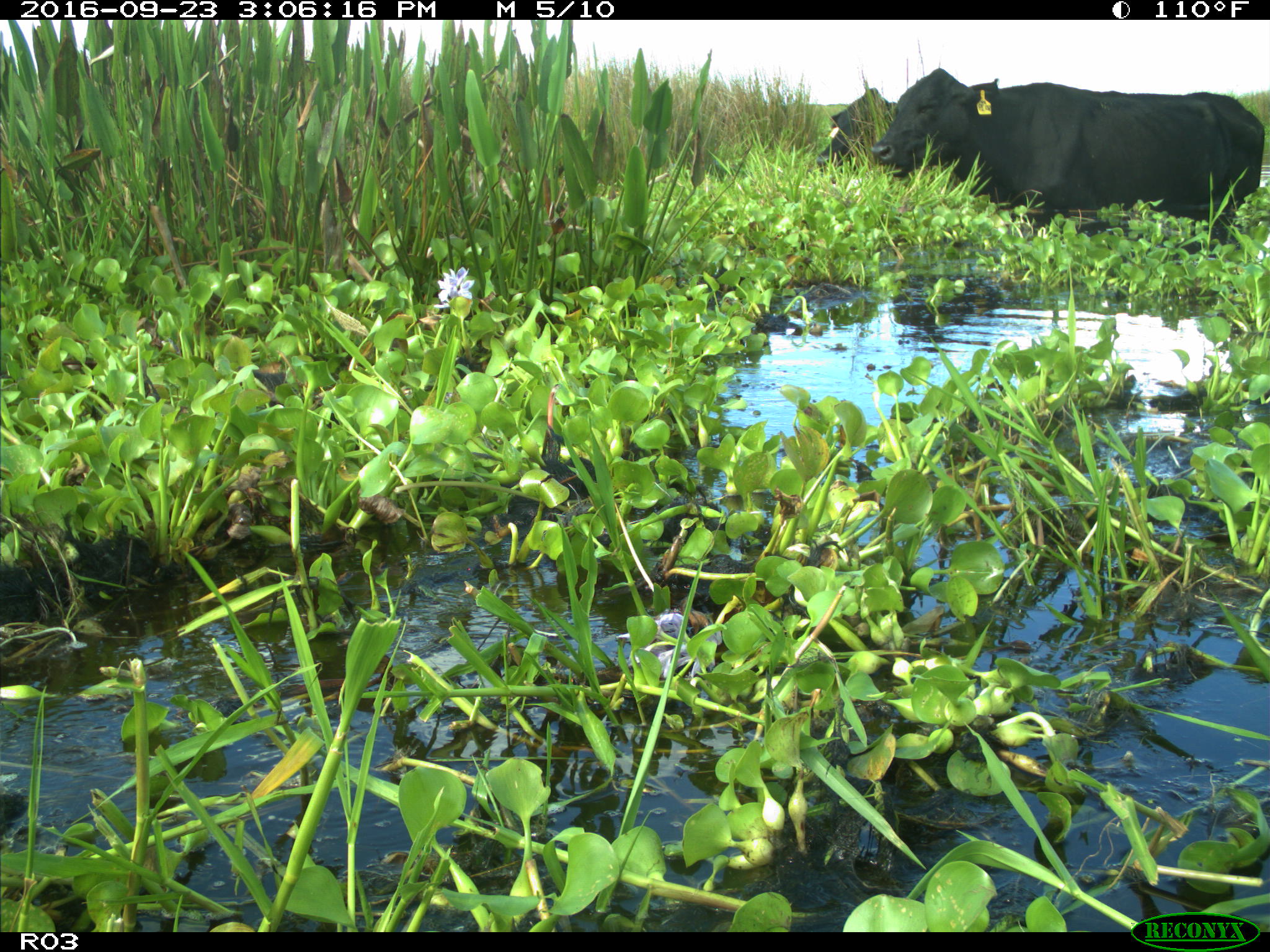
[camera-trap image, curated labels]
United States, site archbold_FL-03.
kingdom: Animalia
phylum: Chordata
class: Mammalia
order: Artiodactyla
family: Bovidae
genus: Bos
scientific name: Bos taurus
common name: domestic cow